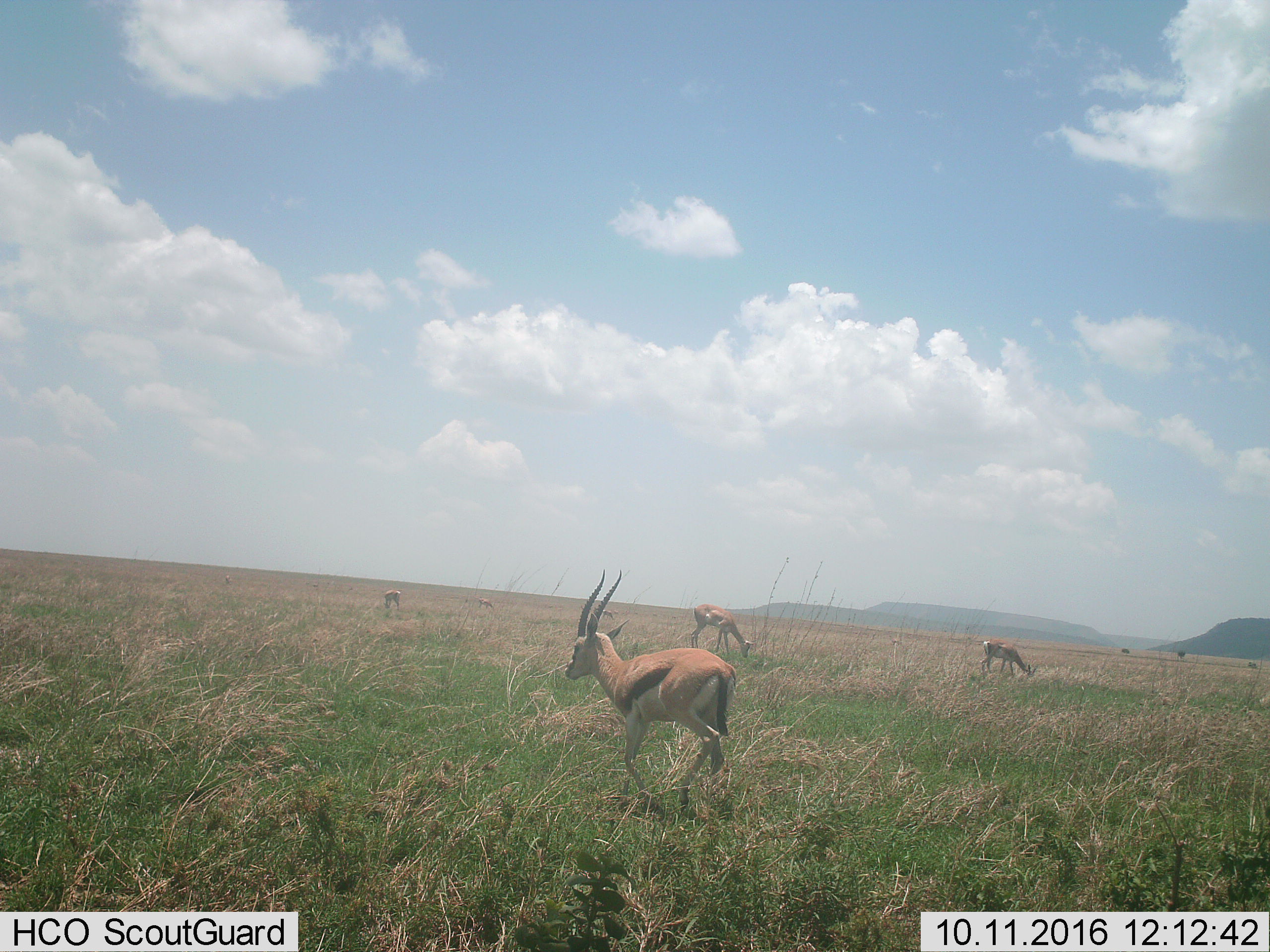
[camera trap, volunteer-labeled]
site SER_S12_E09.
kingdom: Animalia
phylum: Chordata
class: Mammalia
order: Artiodactyla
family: Bovidae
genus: Eudorcas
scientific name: Eudorcas thomsonii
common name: thomson's gazelle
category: gazellethomsons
Gazellethomsons (thomson's gazelle) (Eudorcas thomsonii), count 8. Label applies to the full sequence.